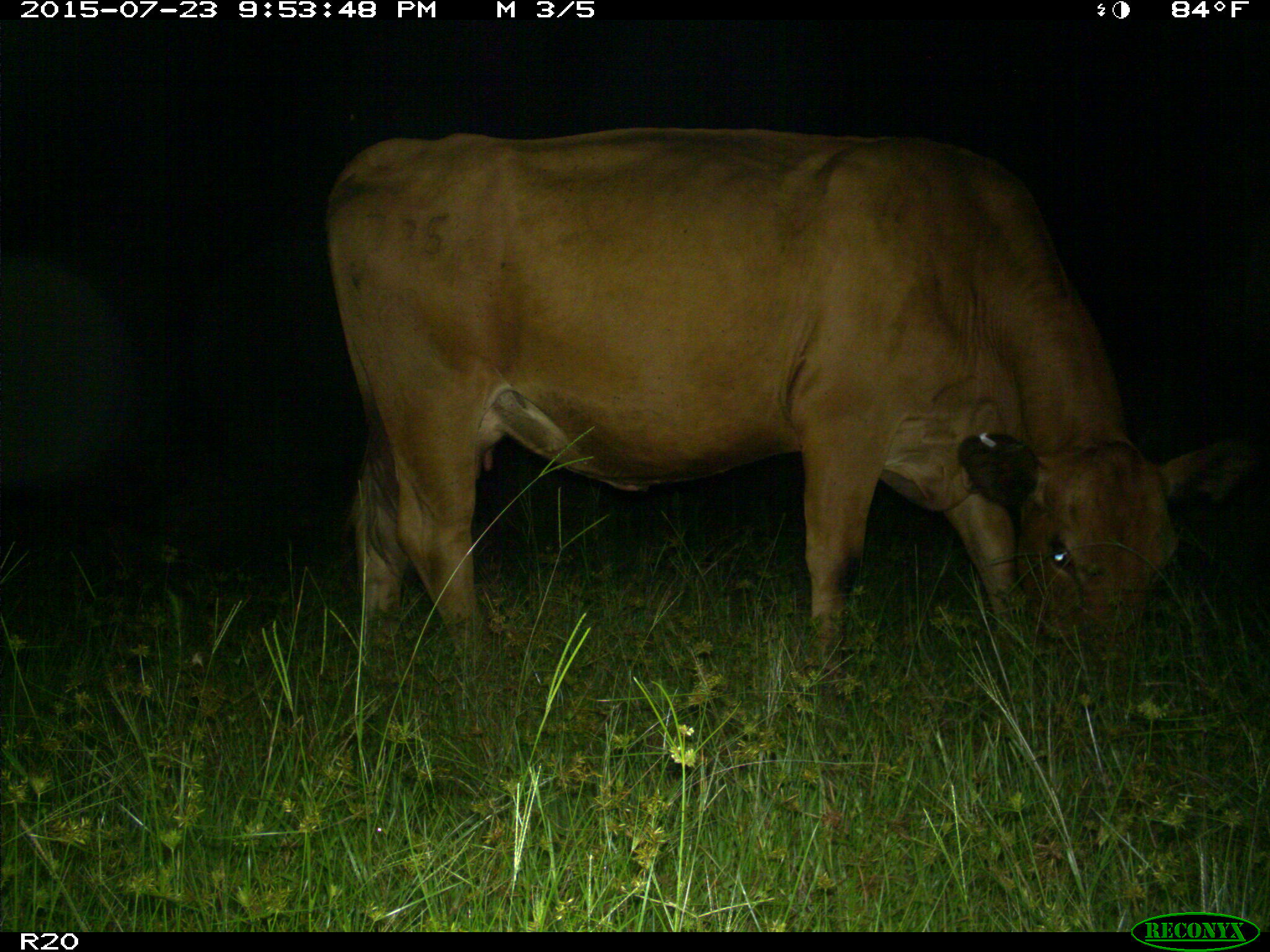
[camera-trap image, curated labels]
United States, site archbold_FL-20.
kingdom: Animalia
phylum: Chordata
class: Mammalia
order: Artiodactyla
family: Bovidae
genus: Bos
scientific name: Bos taurus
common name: domestic cow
Bos taurus (domestic cow).